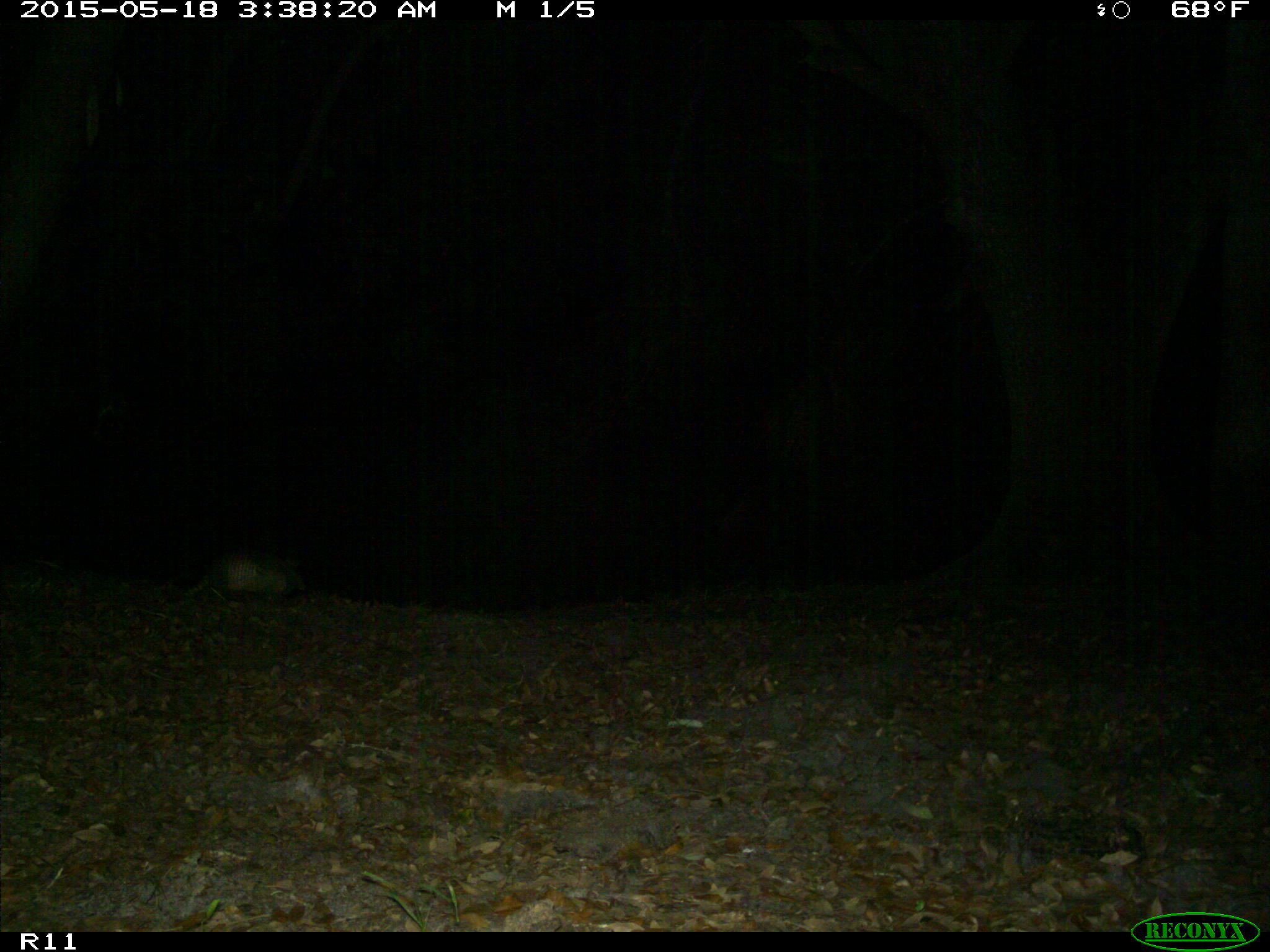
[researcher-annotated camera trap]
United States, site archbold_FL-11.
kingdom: Animalia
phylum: Chordata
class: Mammalia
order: Cingulata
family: Dasypodidae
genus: Dasypus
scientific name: Dasypus novemcinctus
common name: nine-banded armadillo